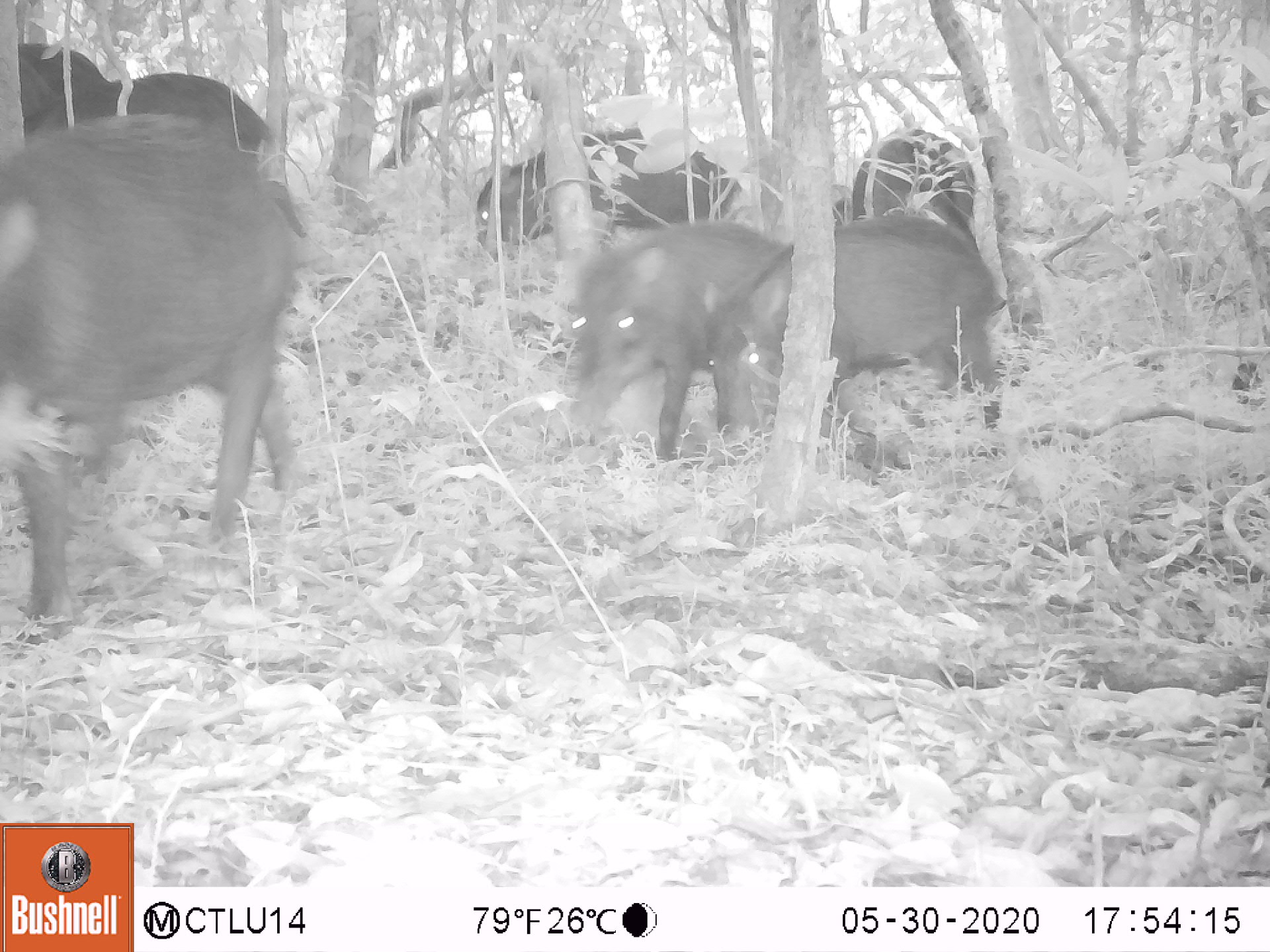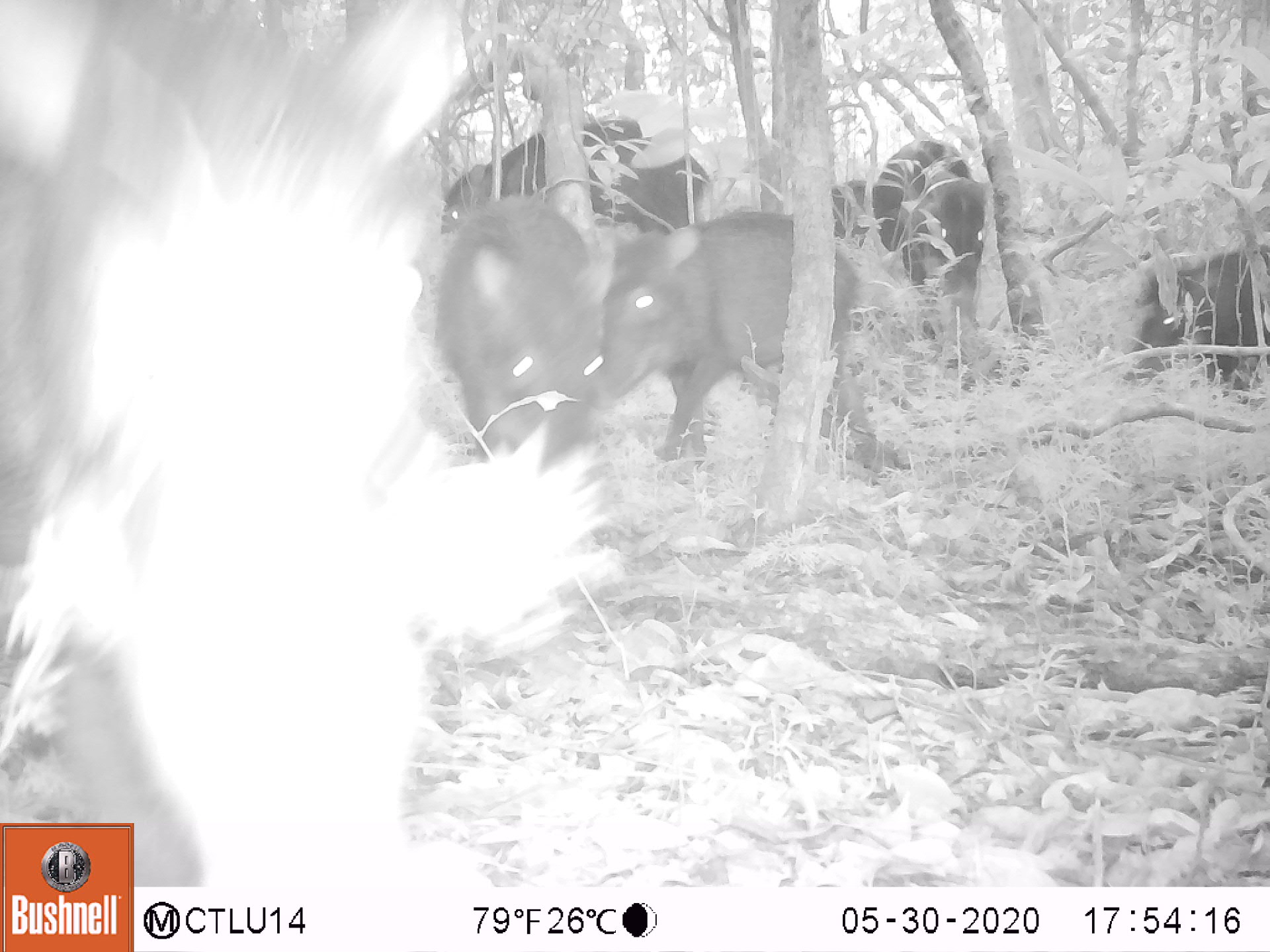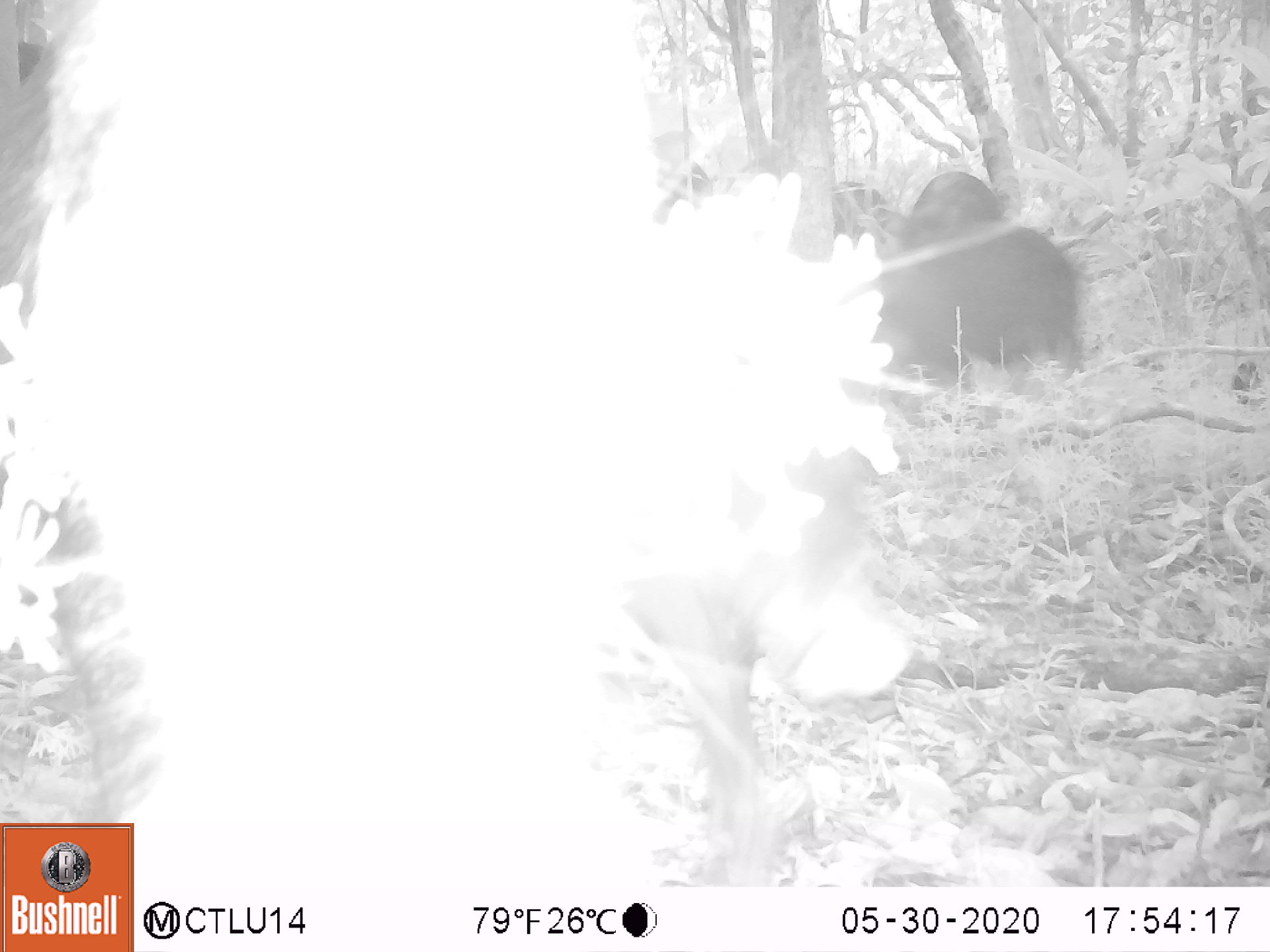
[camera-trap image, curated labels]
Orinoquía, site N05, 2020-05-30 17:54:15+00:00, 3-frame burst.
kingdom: Animalia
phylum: Chordata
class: Mammalia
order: Artiodactyla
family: Tayassuidae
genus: Tayassu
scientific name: Tayassu pecari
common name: white-lipped peccary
White-lipped peccary (Tayassu pecari).